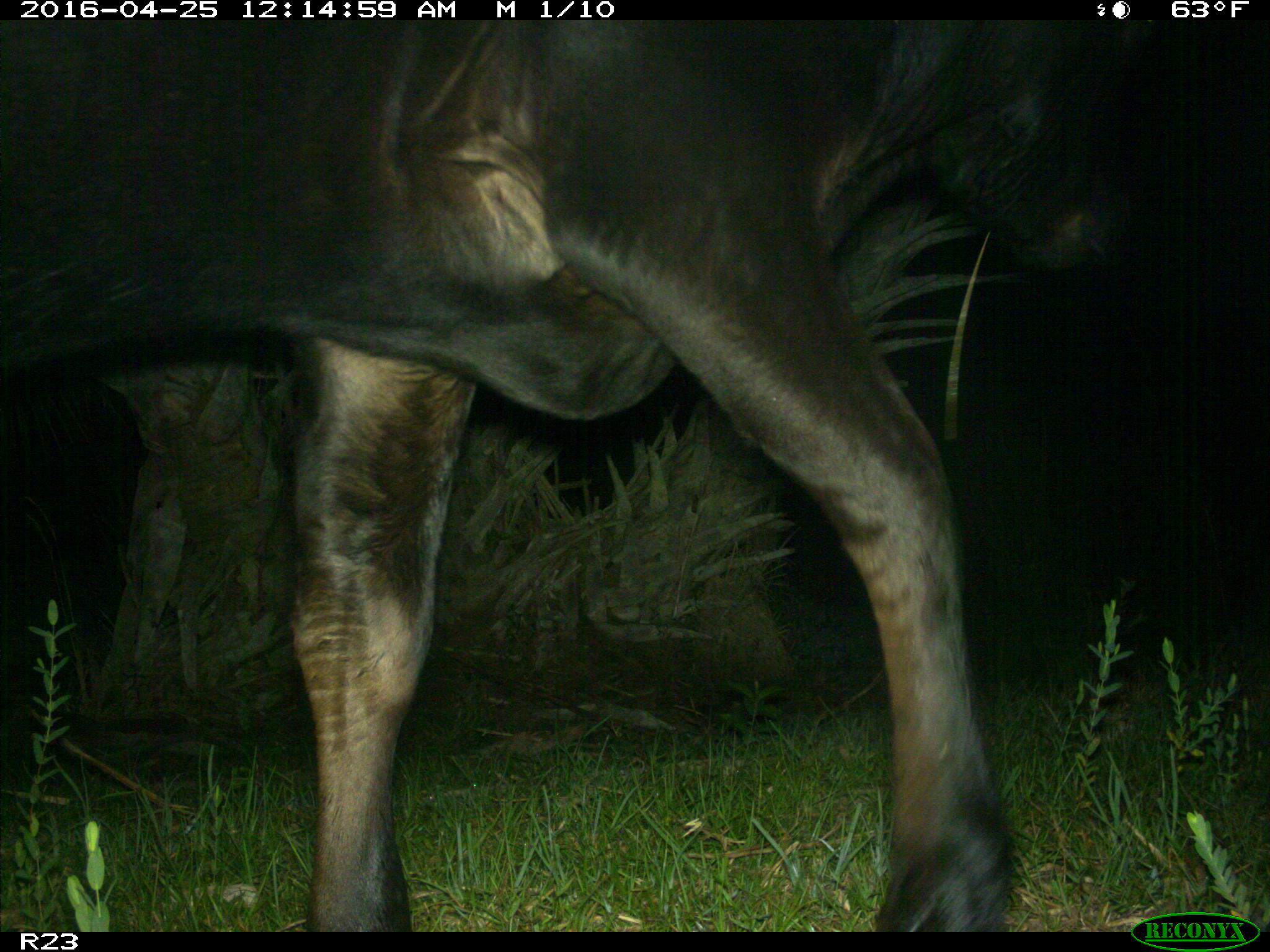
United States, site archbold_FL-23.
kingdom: Animalia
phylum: Chordata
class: Mammalia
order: Artiodactyla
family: Bovidae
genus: Bos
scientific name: Bos taurus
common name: domestic cow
Bos taurus (domestic cow).